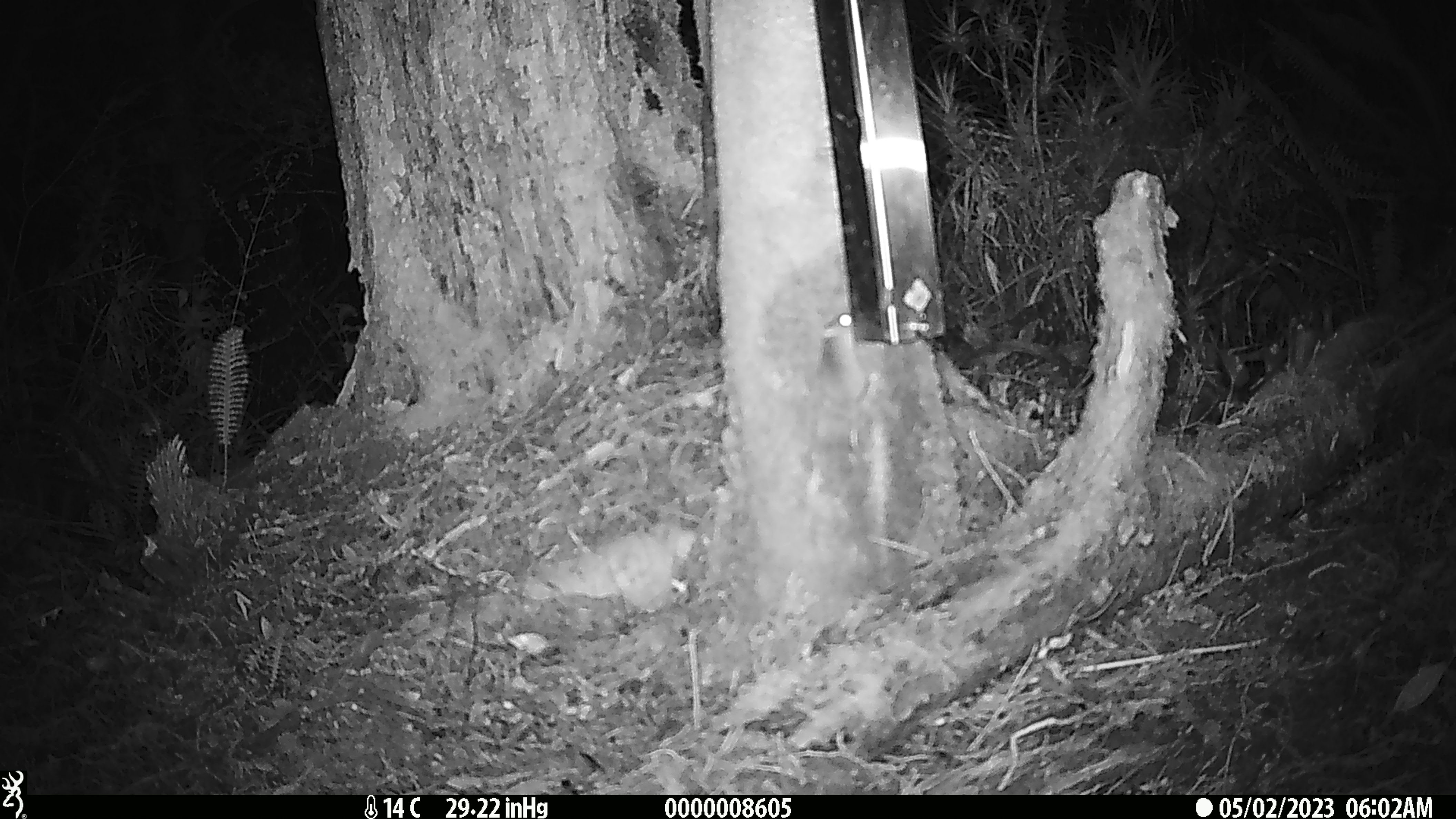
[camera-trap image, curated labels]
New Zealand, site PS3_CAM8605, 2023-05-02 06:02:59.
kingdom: Animalia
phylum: Chordata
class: Mammalia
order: Rodentia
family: Muridae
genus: Mus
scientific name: Mus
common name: mouse